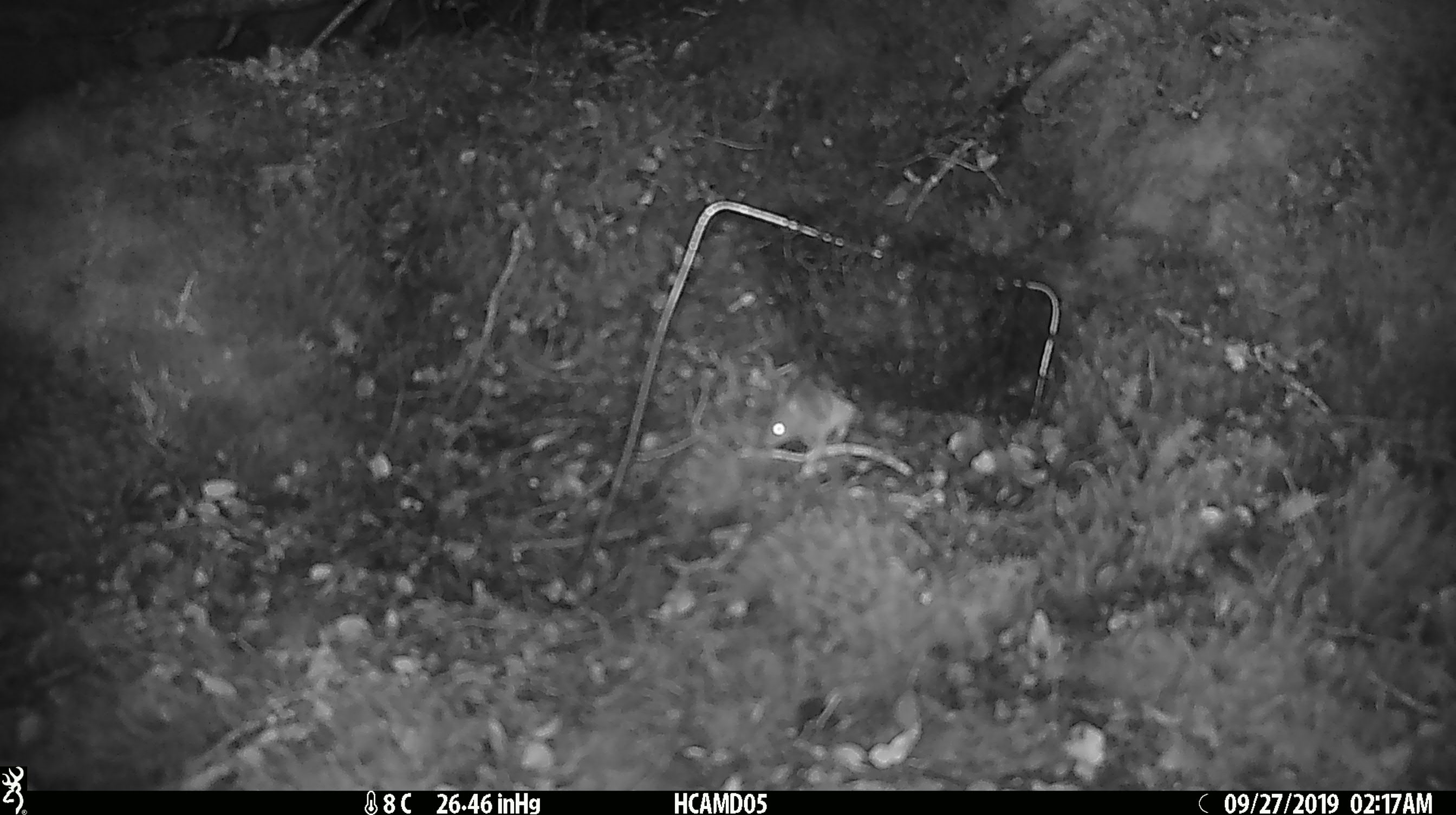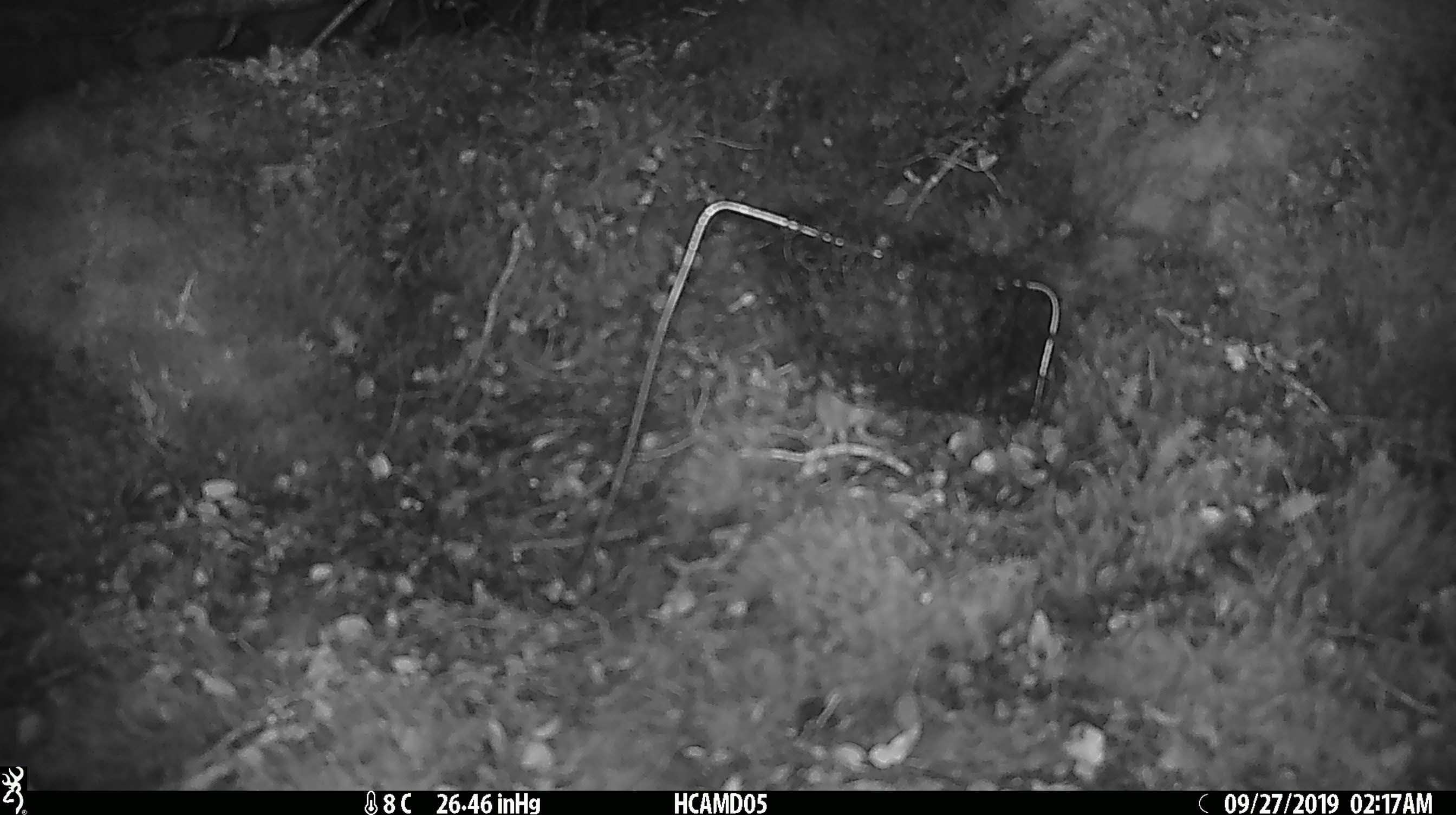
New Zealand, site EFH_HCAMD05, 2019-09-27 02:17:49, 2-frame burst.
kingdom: Animalia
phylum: Chordata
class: Mammalia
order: Rodentia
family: Muridae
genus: Mus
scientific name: Mus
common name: mouse